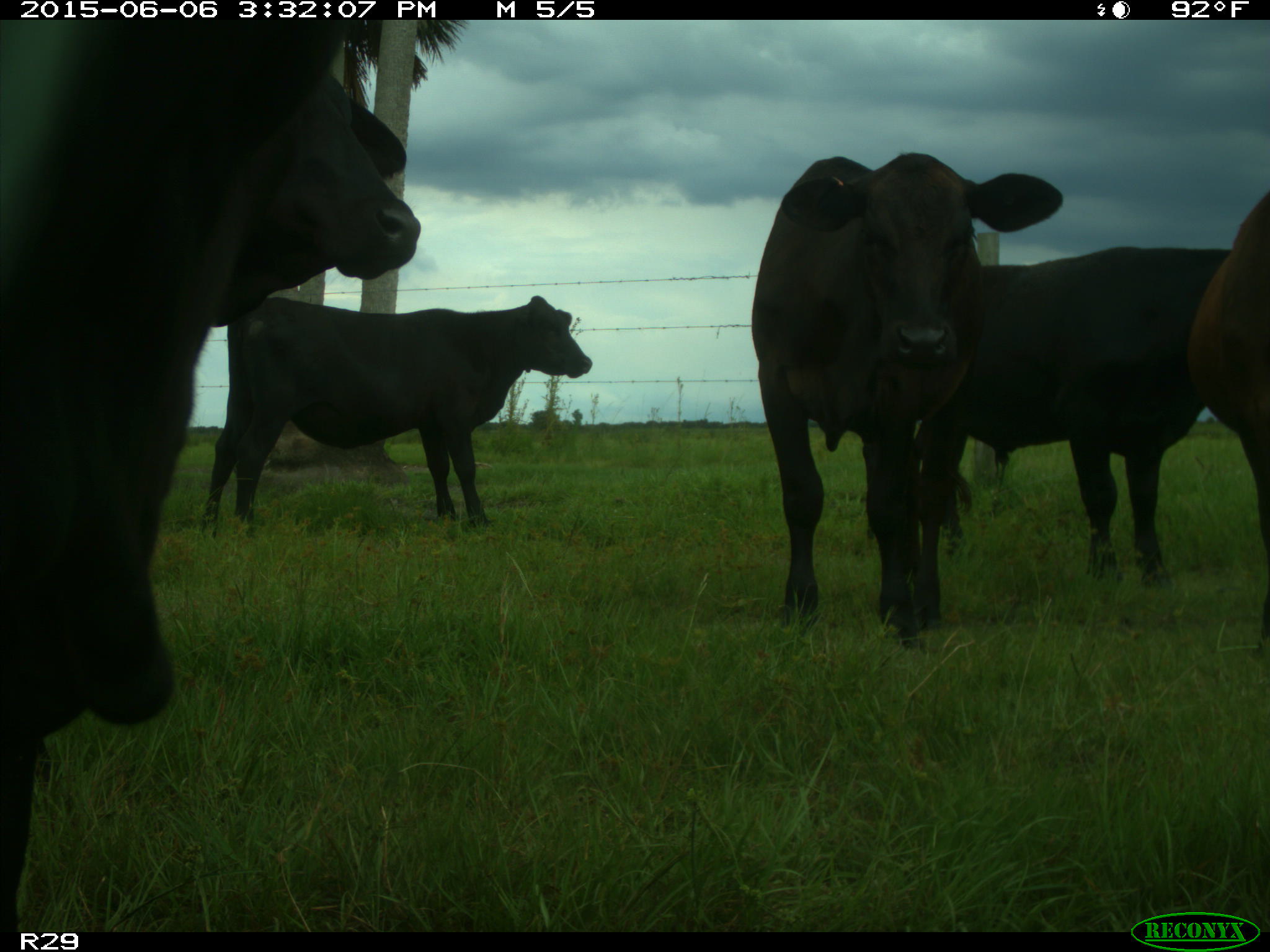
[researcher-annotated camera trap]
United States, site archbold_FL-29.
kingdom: Animalia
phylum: Chordata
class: Mammalia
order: Artiodactyla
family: Bovidae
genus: Bos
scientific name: Bos taurus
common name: domestic cow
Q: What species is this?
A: Bos taurus (domestic cow).